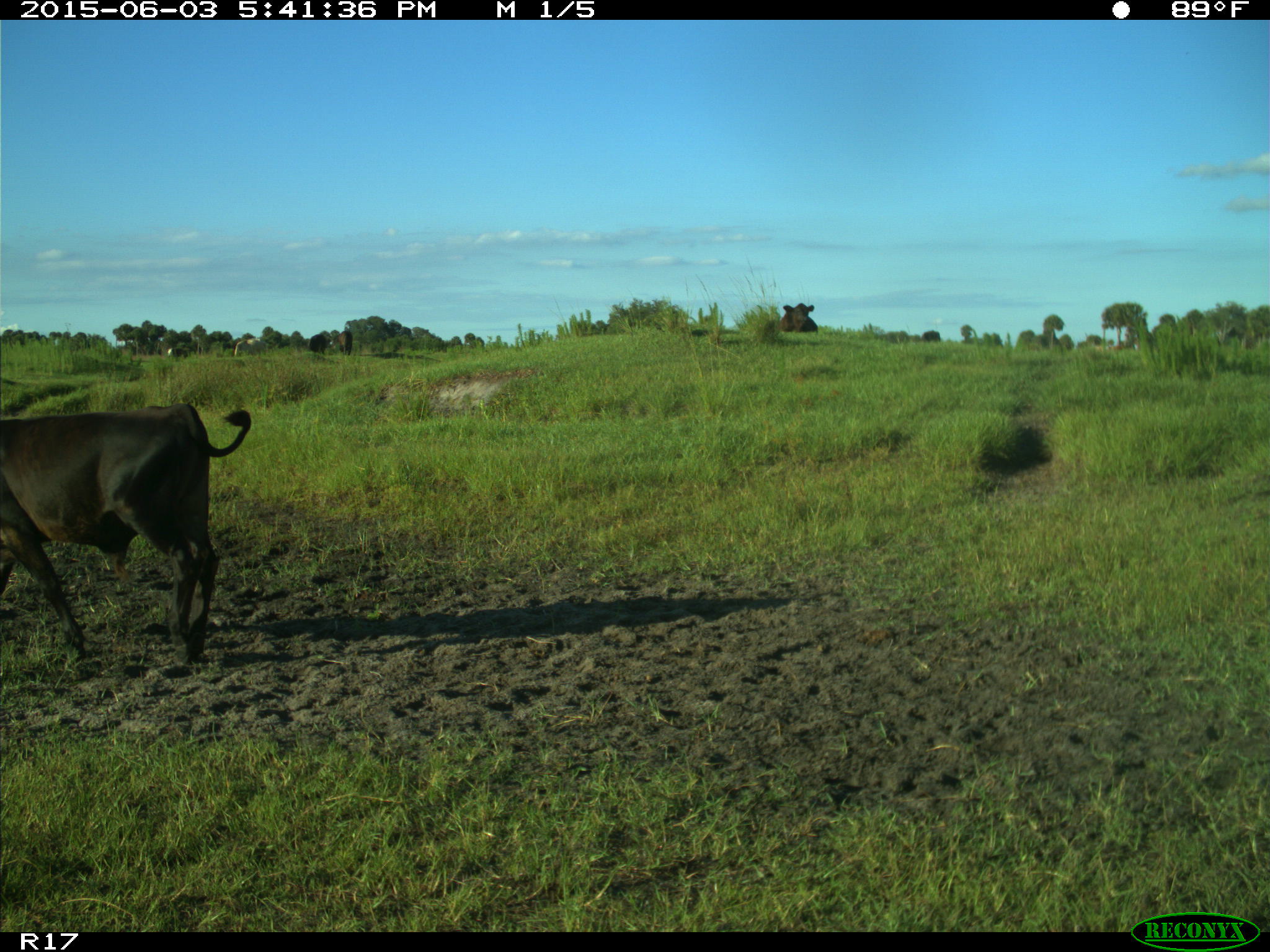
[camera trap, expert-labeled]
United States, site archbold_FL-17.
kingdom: Animalia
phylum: Chordata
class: Mammalia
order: Artiodactyla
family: Bovidae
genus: Bos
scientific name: Bos taurus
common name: domestic cow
Bos taurus (domestic cow).